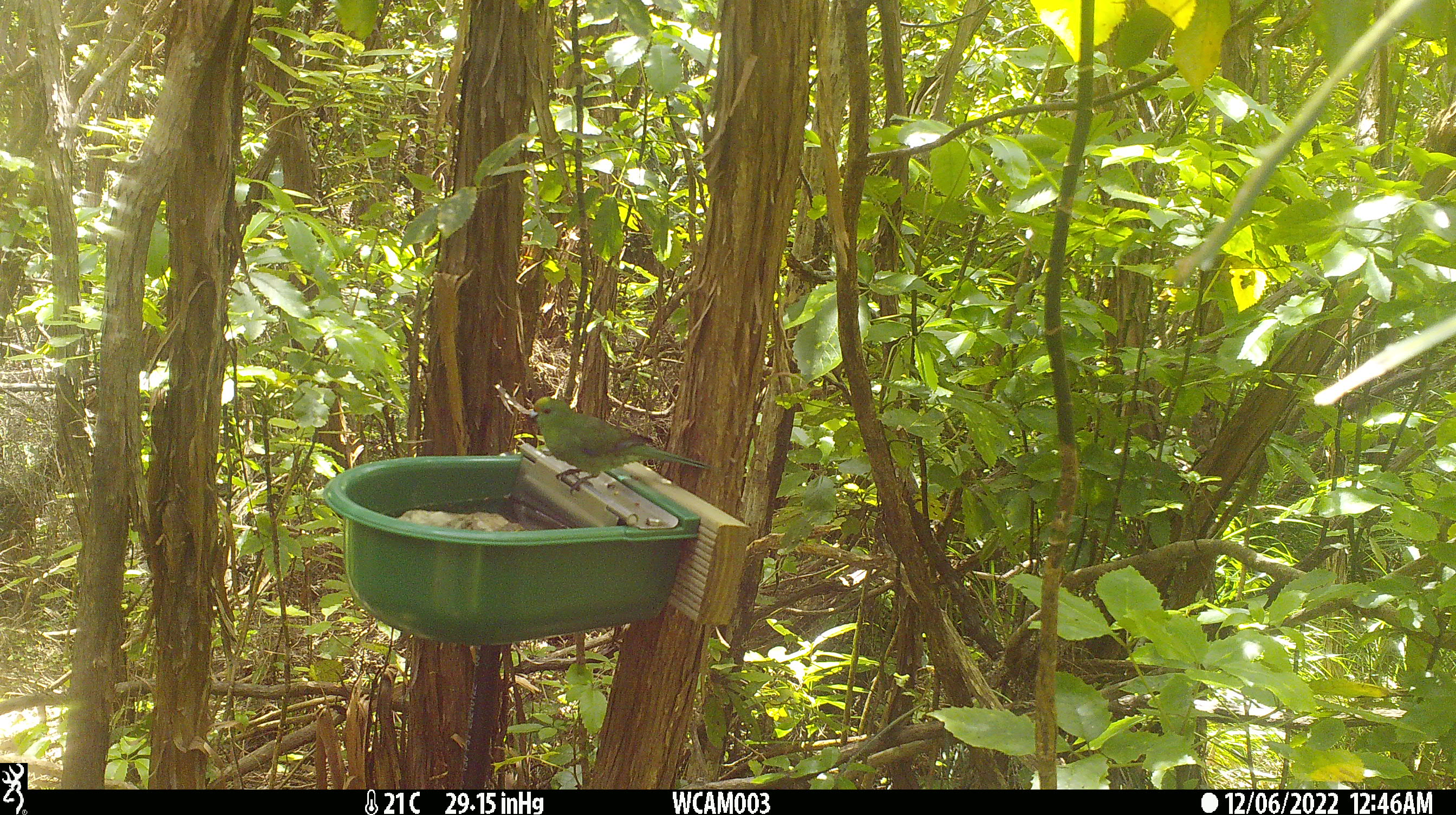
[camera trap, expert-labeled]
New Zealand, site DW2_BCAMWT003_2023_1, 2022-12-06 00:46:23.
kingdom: Animalia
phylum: Chordata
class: Aves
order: Psittaciformes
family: Psittaculidae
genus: Cyanoramphus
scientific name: Cyanoramphus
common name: parakeet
Parakeet (Cyanoramphus).